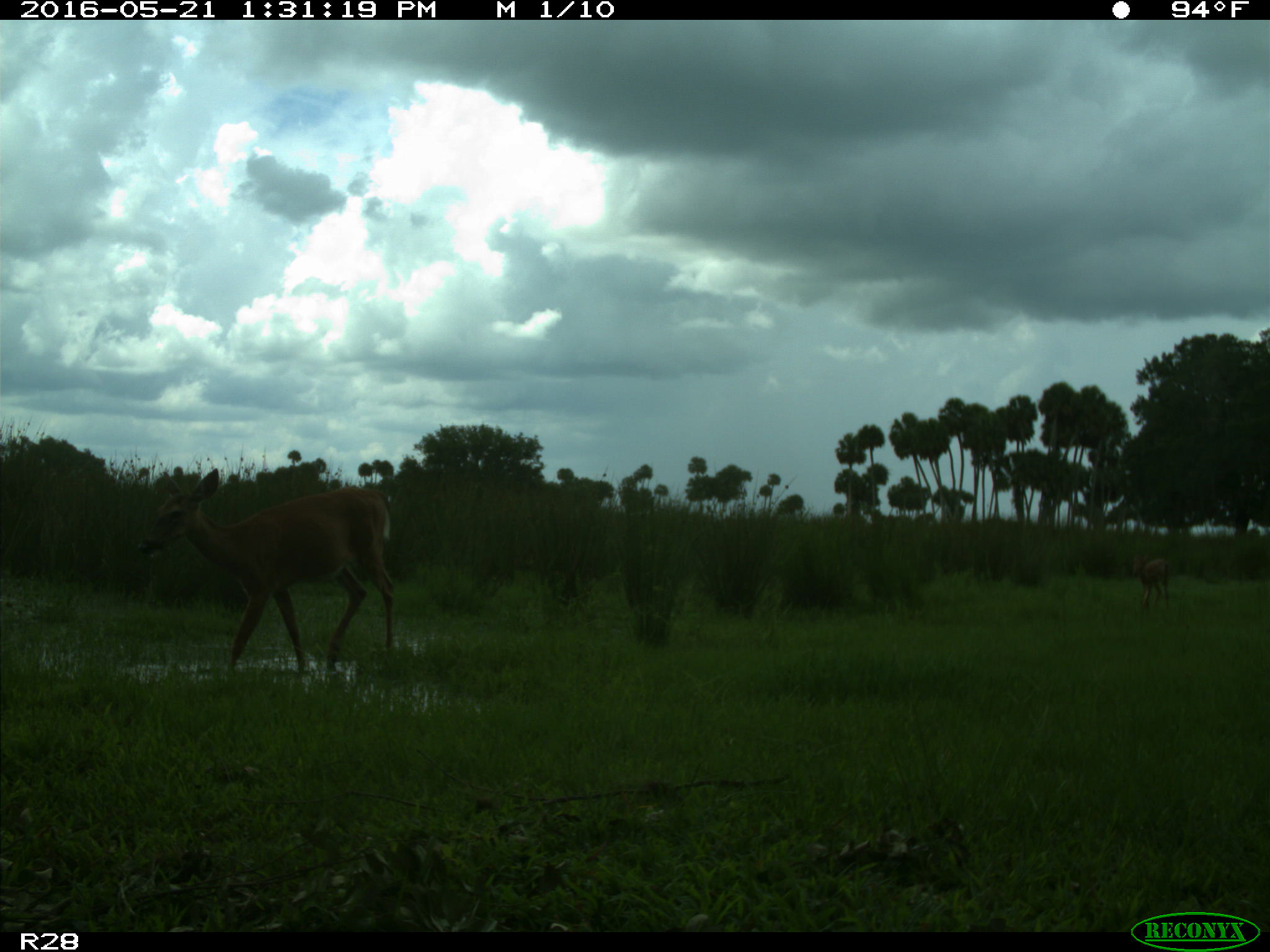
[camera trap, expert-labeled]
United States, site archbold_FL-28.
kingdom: Animalia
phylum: Chordata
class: Mammalia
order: Artiodactyla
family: Cervidae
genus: Odocoileus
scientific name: Odocoileus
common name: deer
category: unidentified deer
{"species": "unidentified deer (deer) (Odocoileus)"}